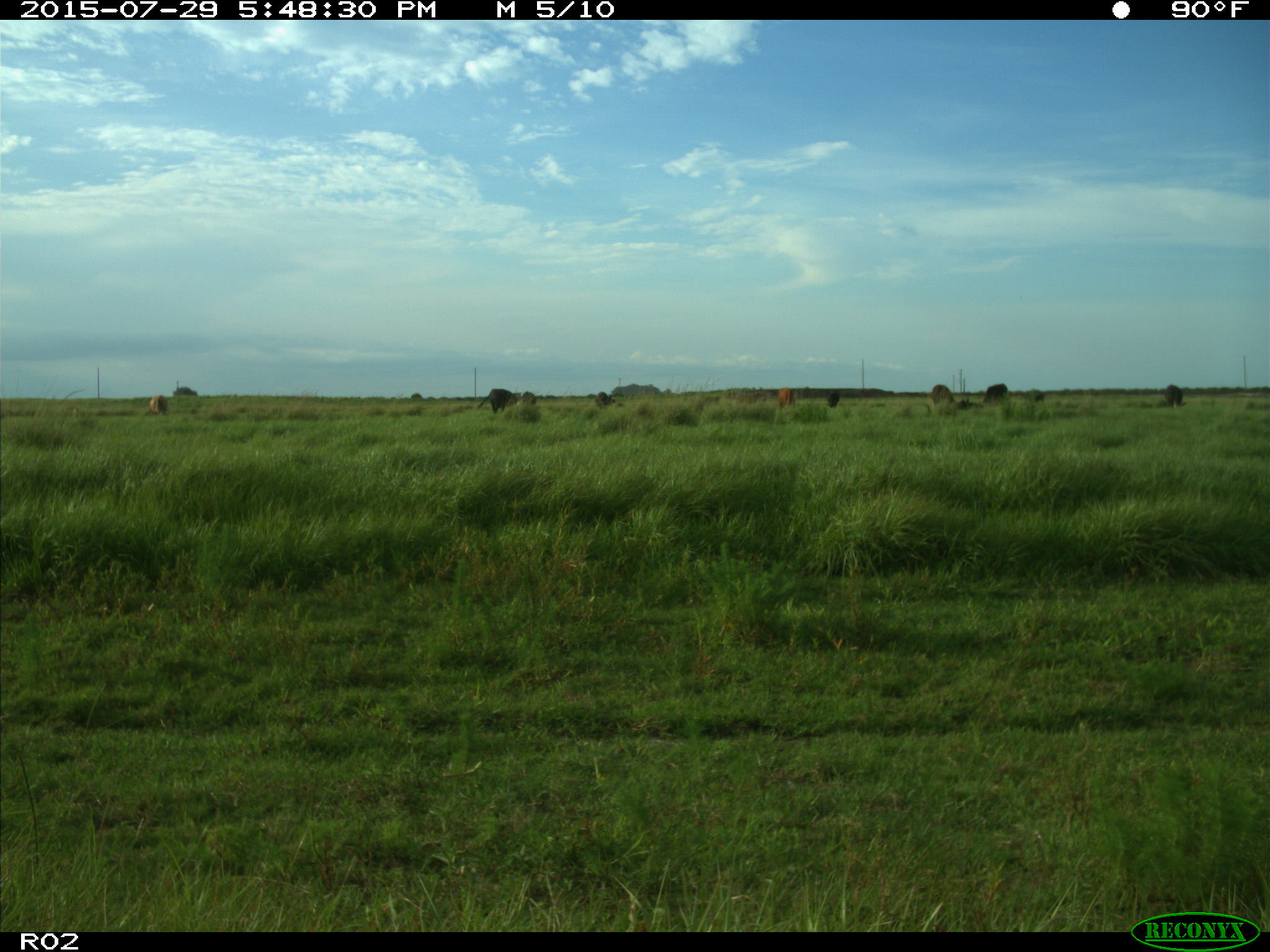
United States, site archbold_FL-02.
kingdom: Animalia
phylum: Chordata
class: Mammalia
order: Artiodactyla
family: Bovidae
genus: Bos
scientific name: Bos taurus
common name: domestic cow